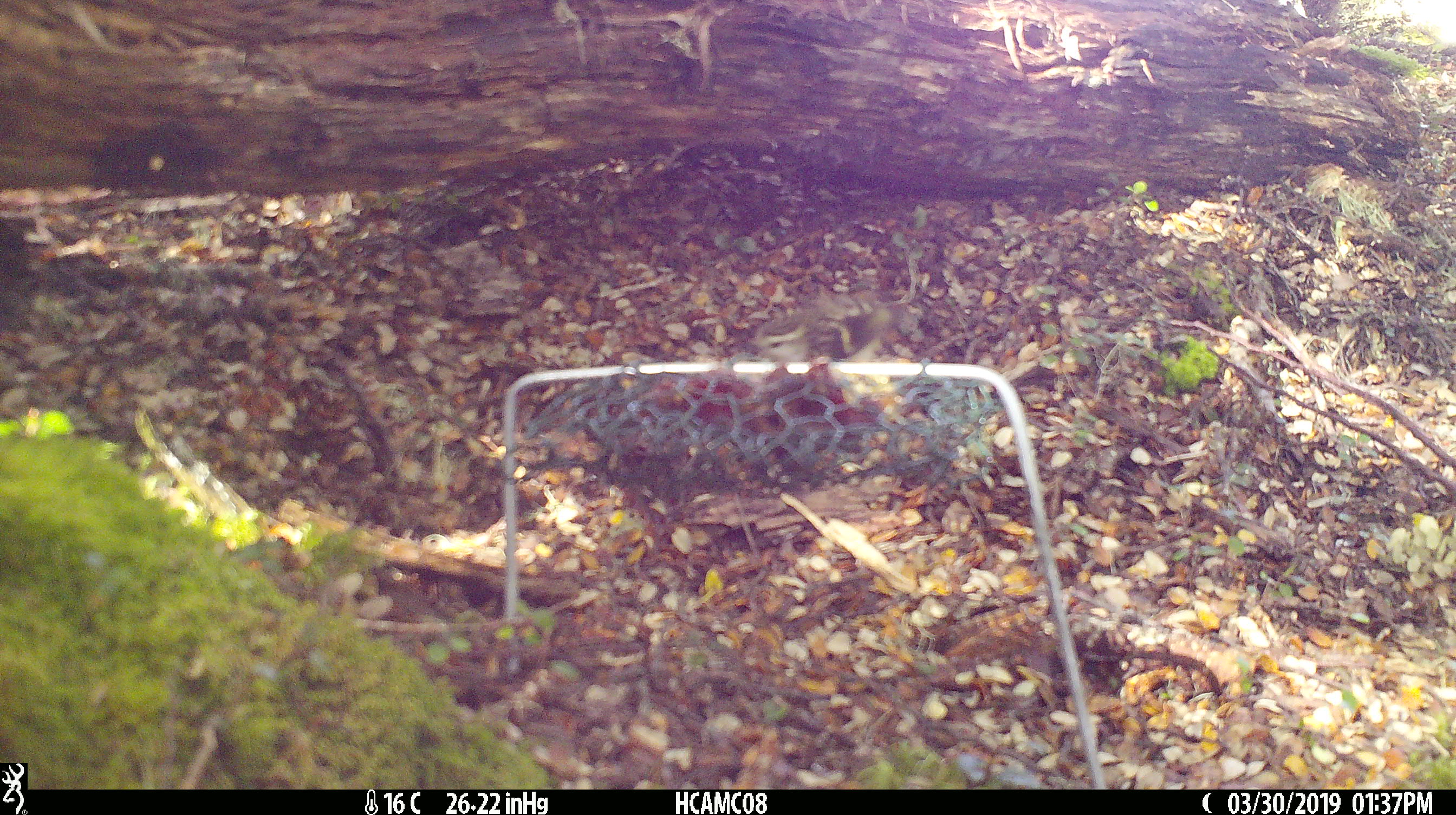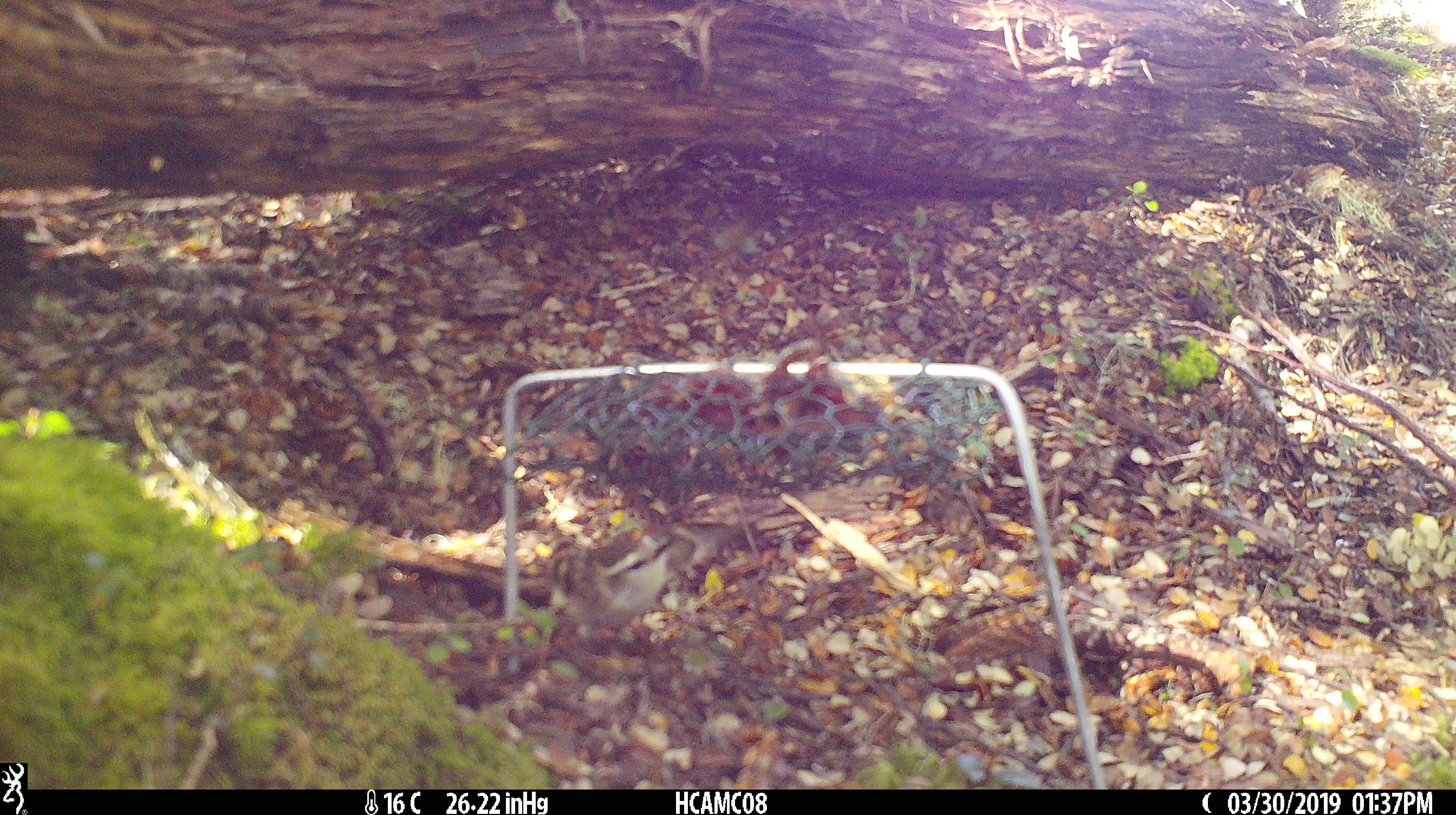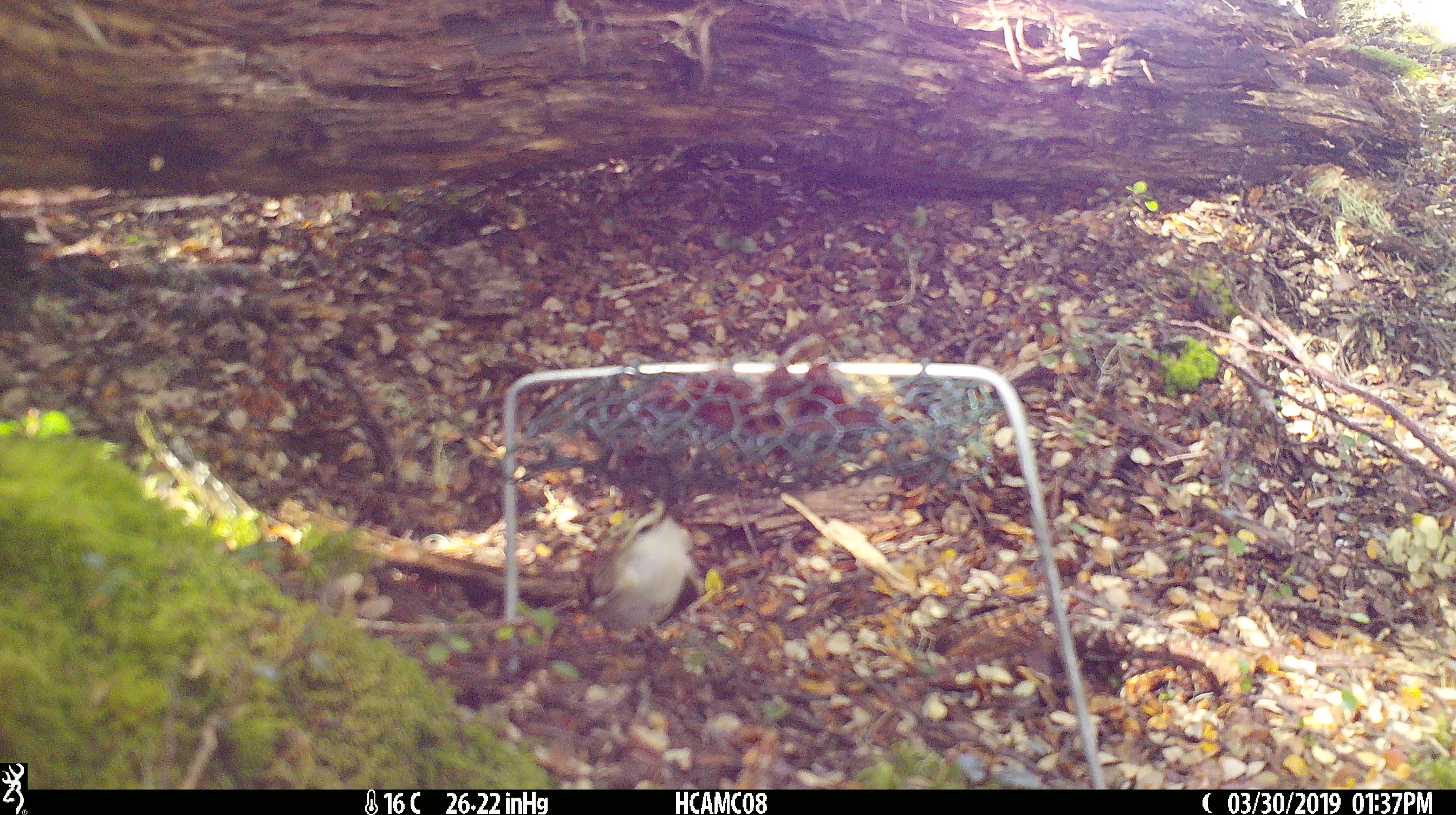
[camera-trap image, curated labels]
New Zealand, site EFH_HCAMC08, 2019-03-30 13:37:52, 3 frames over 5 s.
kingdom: Animalia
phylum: Chordata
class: Aves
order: Passeriformes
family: Acanthisittidae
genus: Acanthisitta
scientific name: Acanthisitta chloris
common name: rifleman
Rifleman (Acanthisitta chloris).